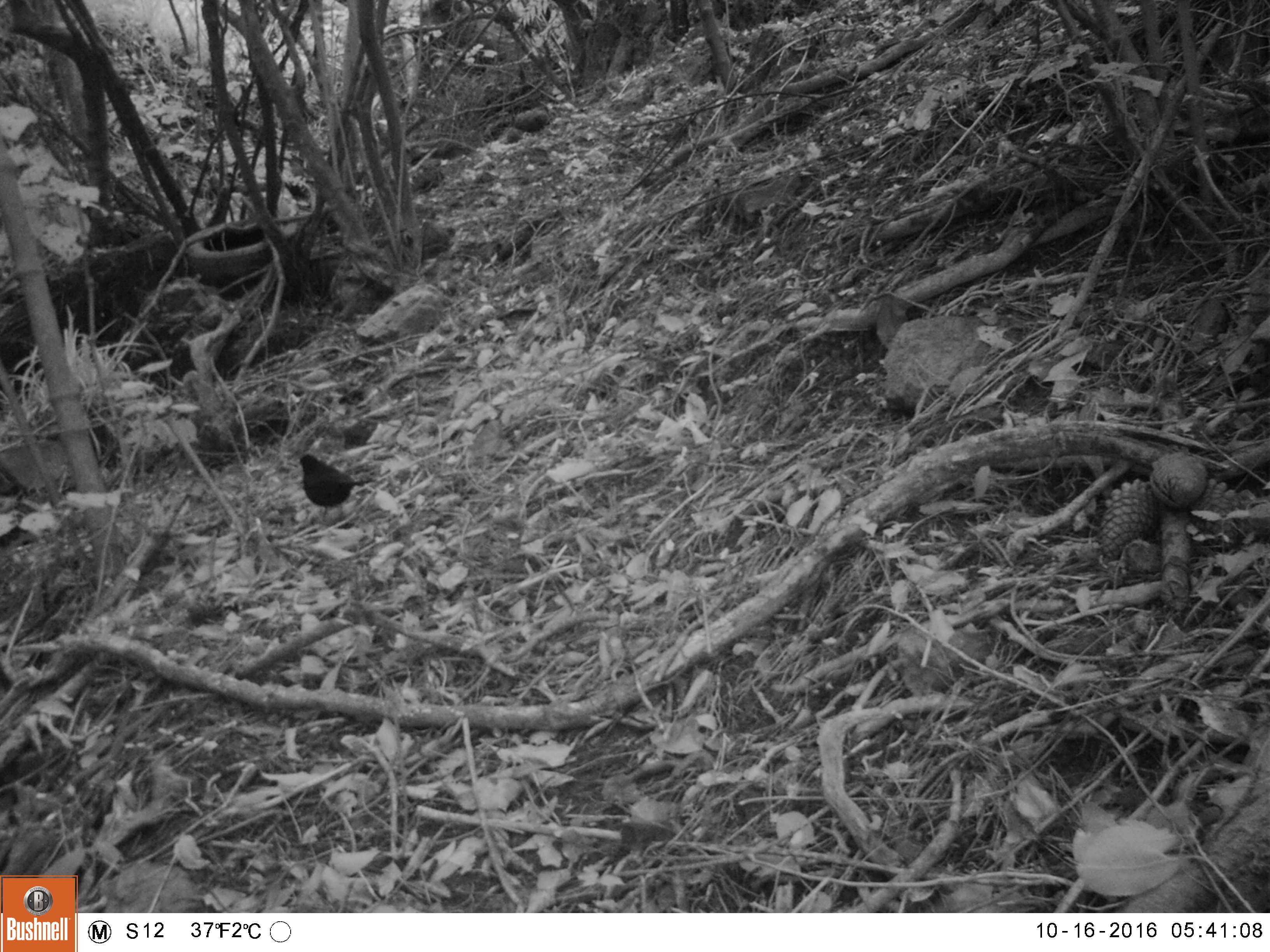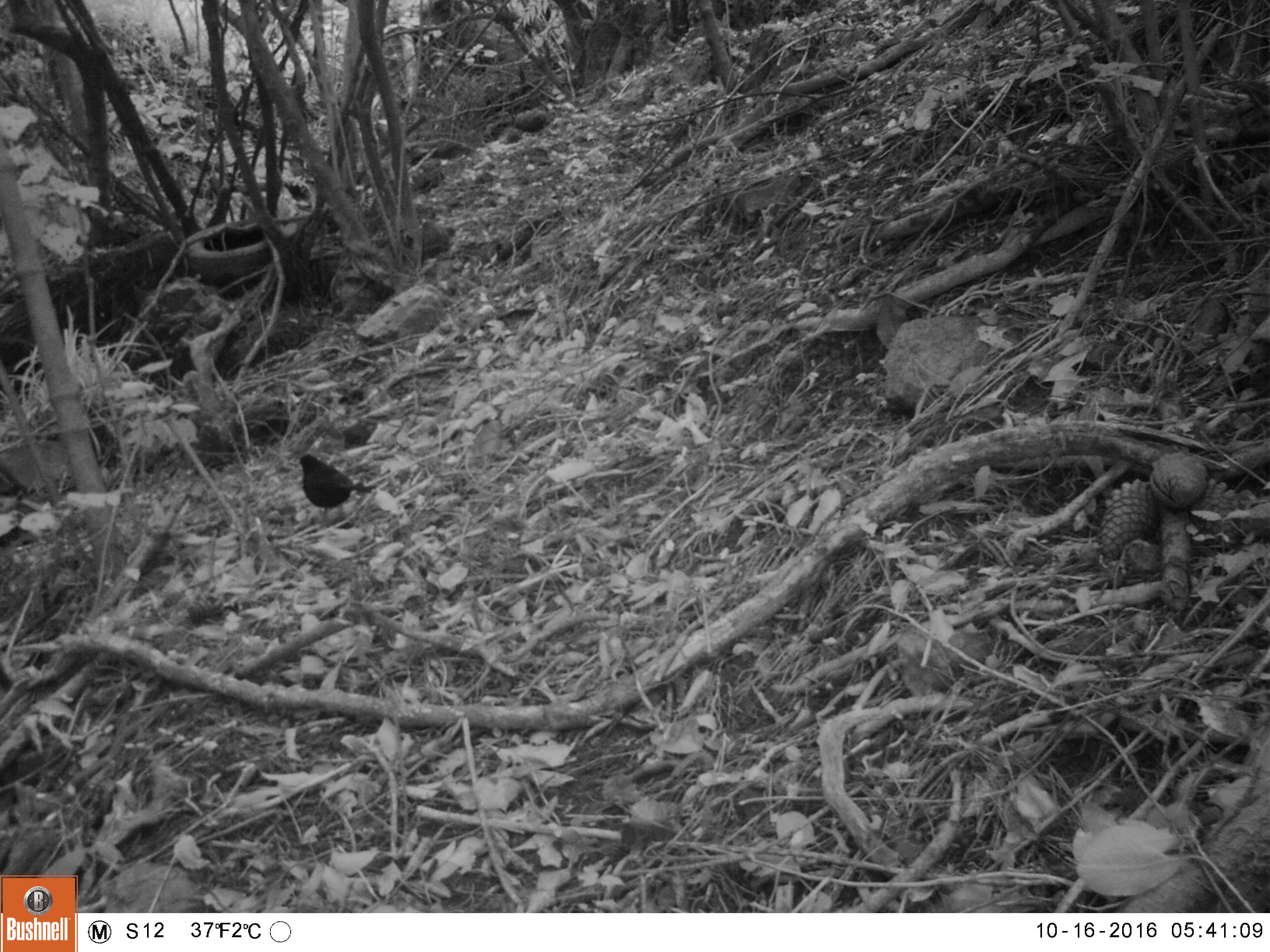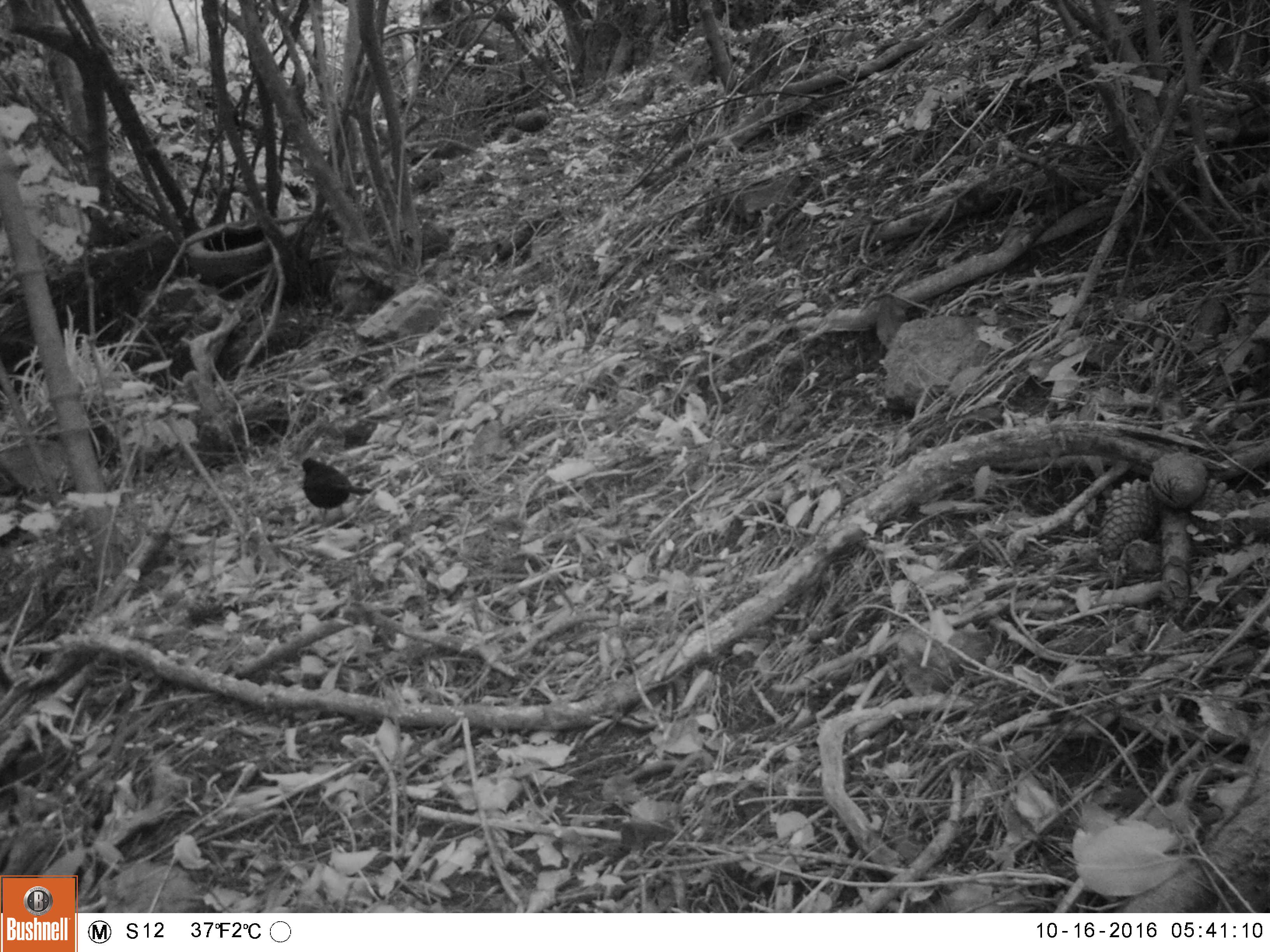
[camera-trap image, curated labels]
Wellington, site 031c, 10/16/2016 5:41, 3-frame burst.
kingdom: Animalia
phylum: Chordata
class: Aves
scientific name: Aves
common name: bird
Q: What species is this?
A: Bird (Aves).